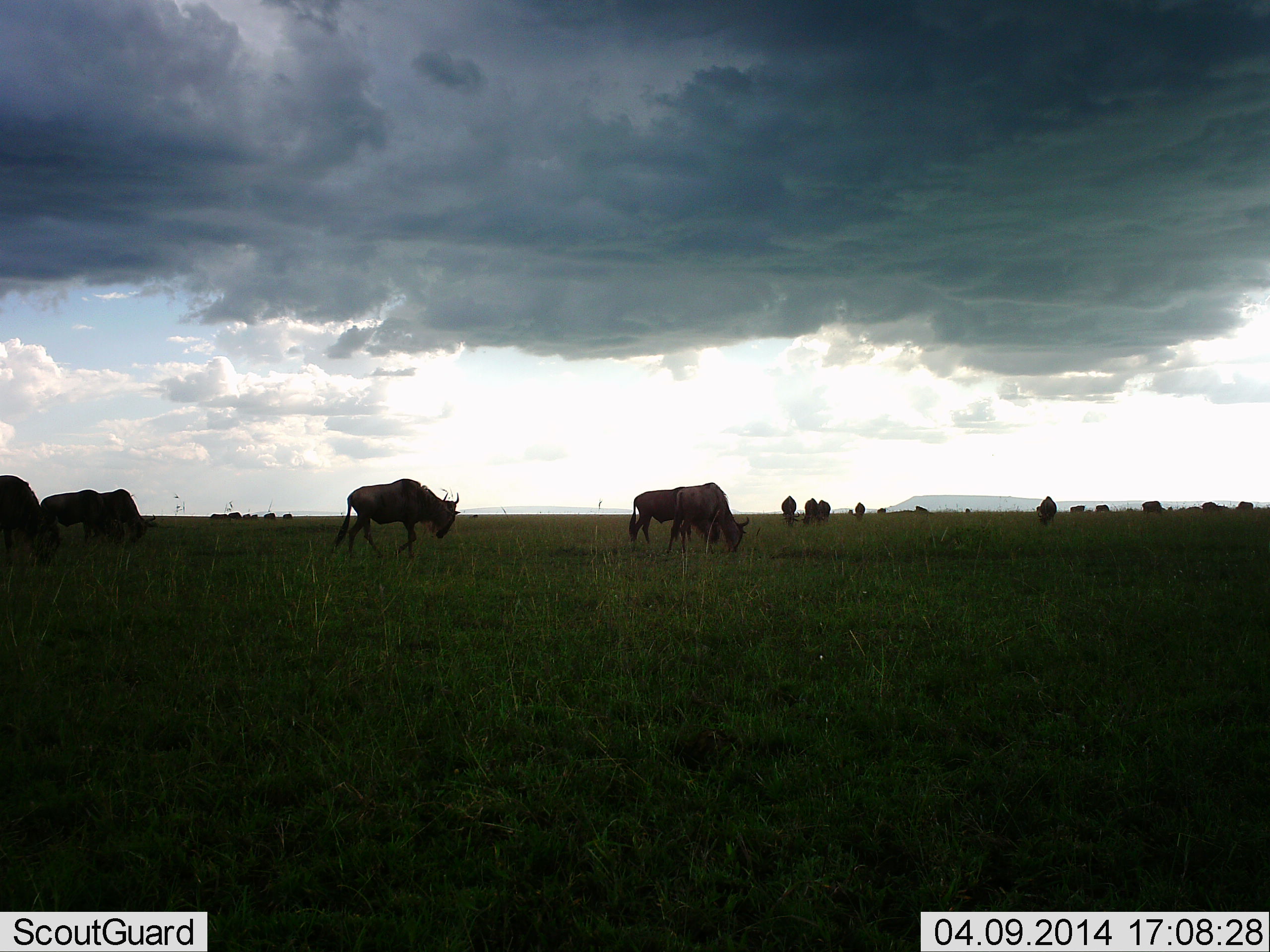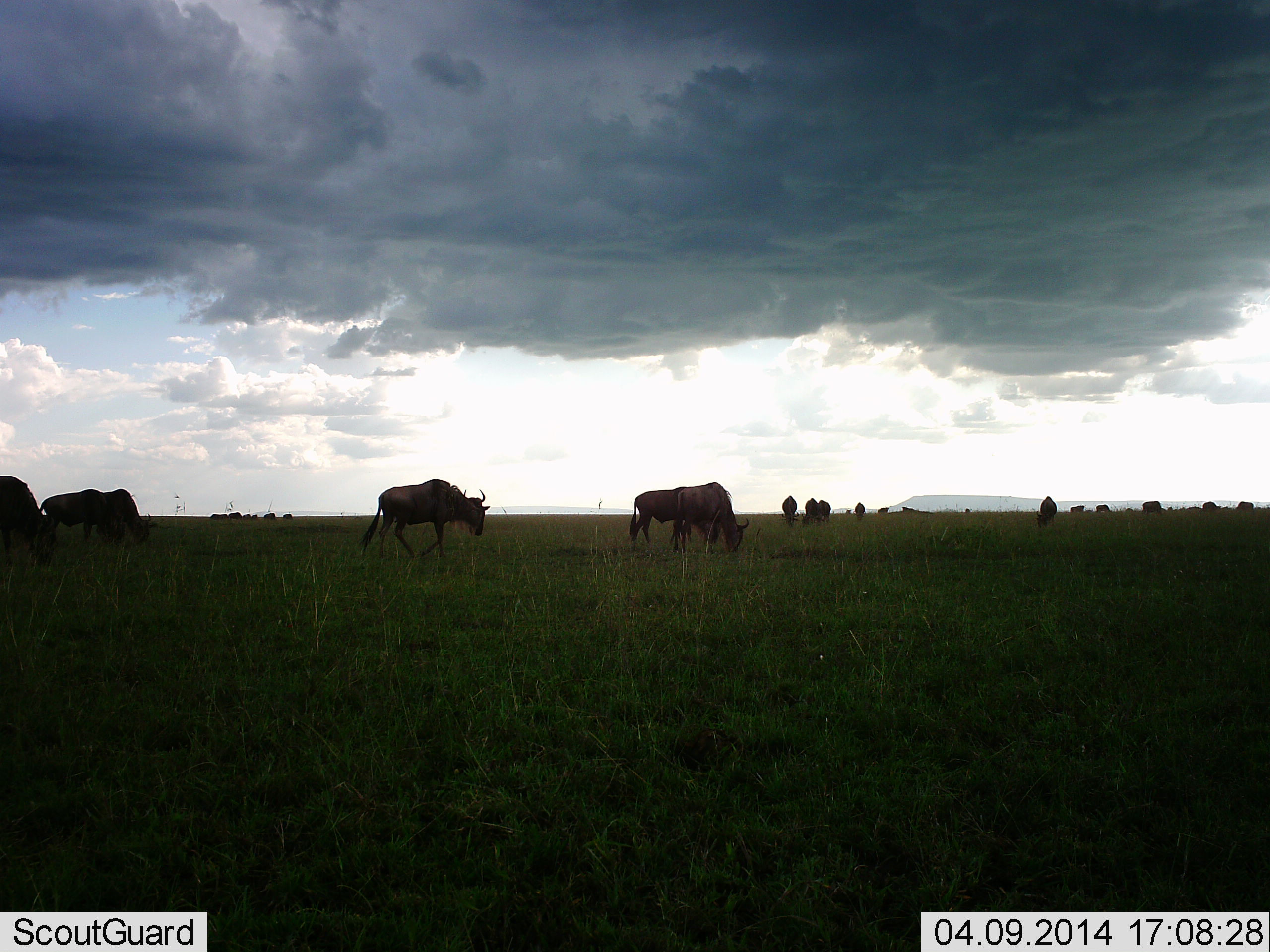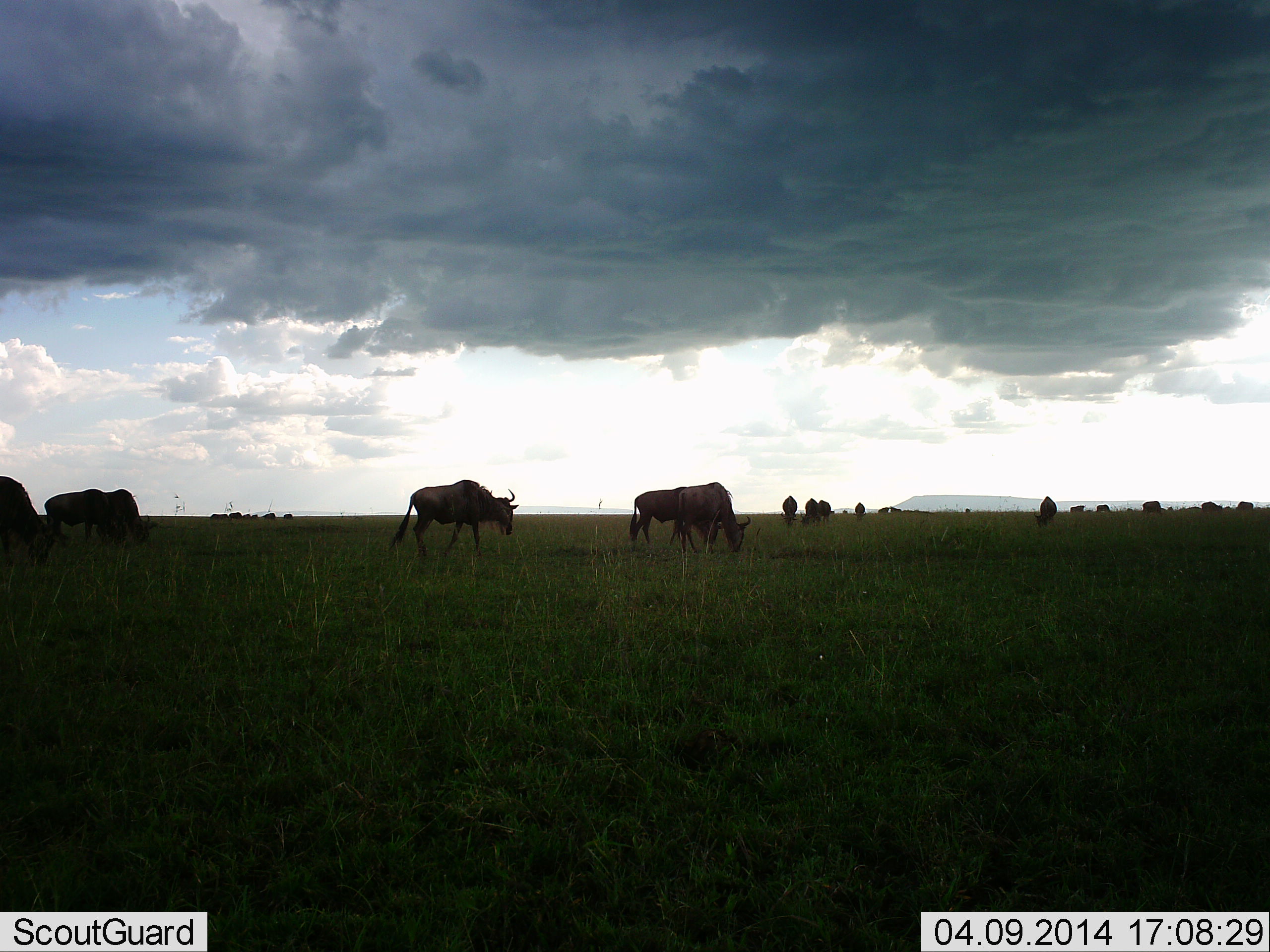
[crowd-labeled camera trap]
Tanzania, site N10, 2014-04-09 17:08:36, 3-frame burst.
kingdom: Animalia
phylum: Chordata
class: Mammalia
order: Artiodactyla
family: Bovidae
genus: Connochaetes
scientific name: Connochaetes taurinus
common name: blue wildebeest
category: wildebeest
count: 11-50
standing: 50%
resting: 20%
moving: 90%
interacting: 0%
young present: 0%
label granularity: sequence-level